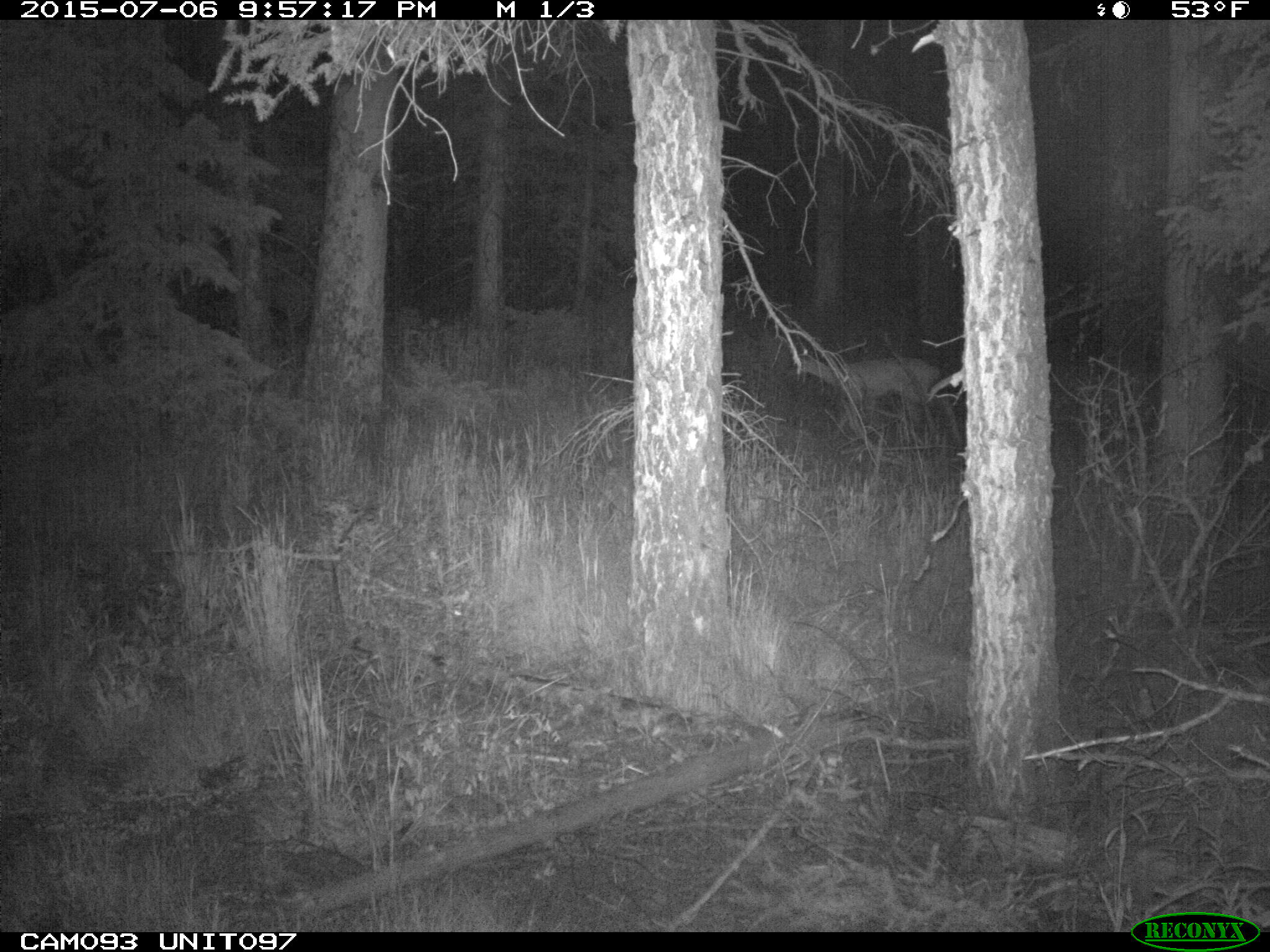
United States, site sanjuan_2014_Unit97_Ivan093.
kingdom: Animalia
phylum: Chordata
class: Mammalia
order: Artiodactyla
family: Cervidae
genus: Odocoileus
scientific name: Odocoileus hemionus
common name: mule deer